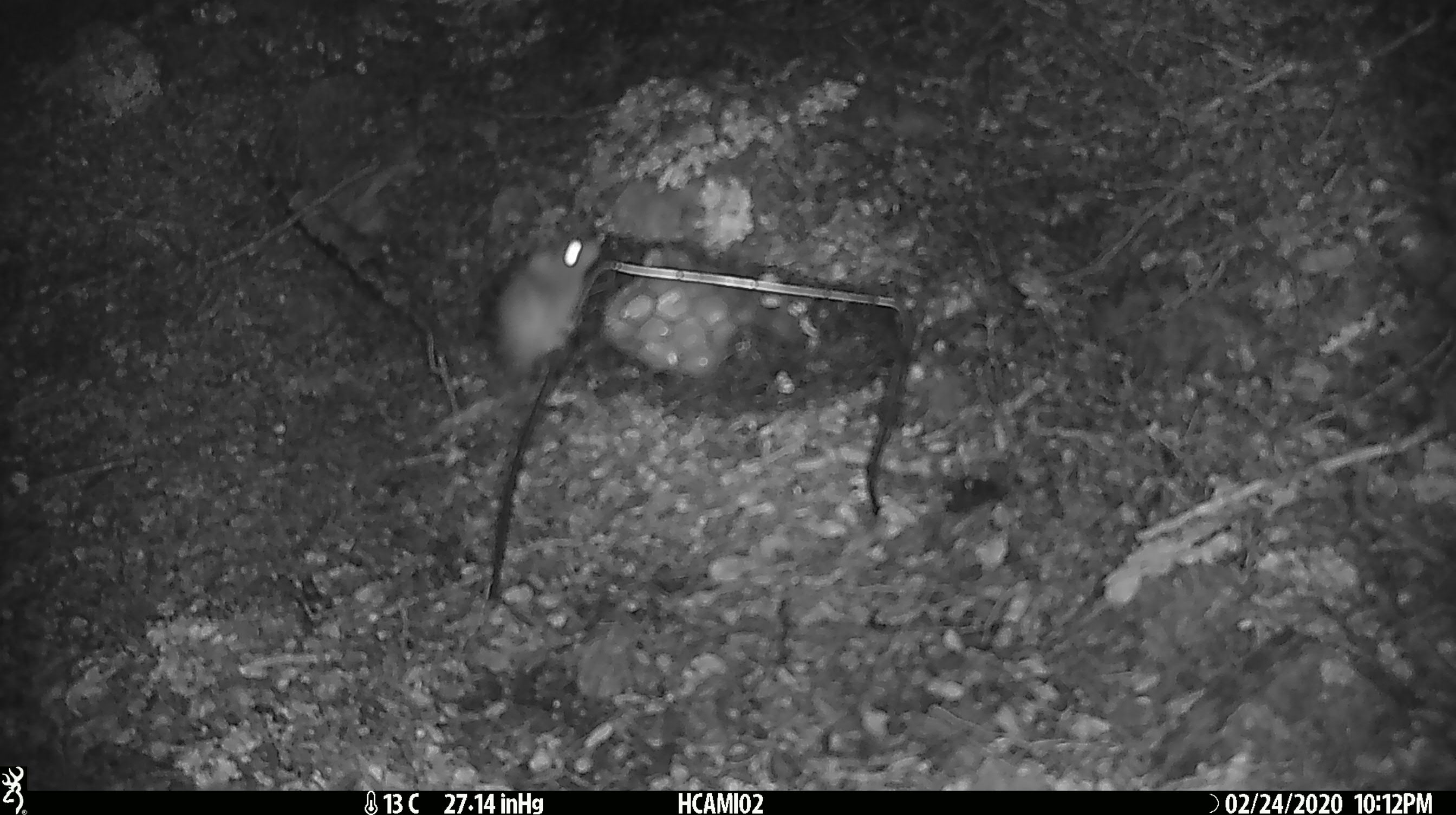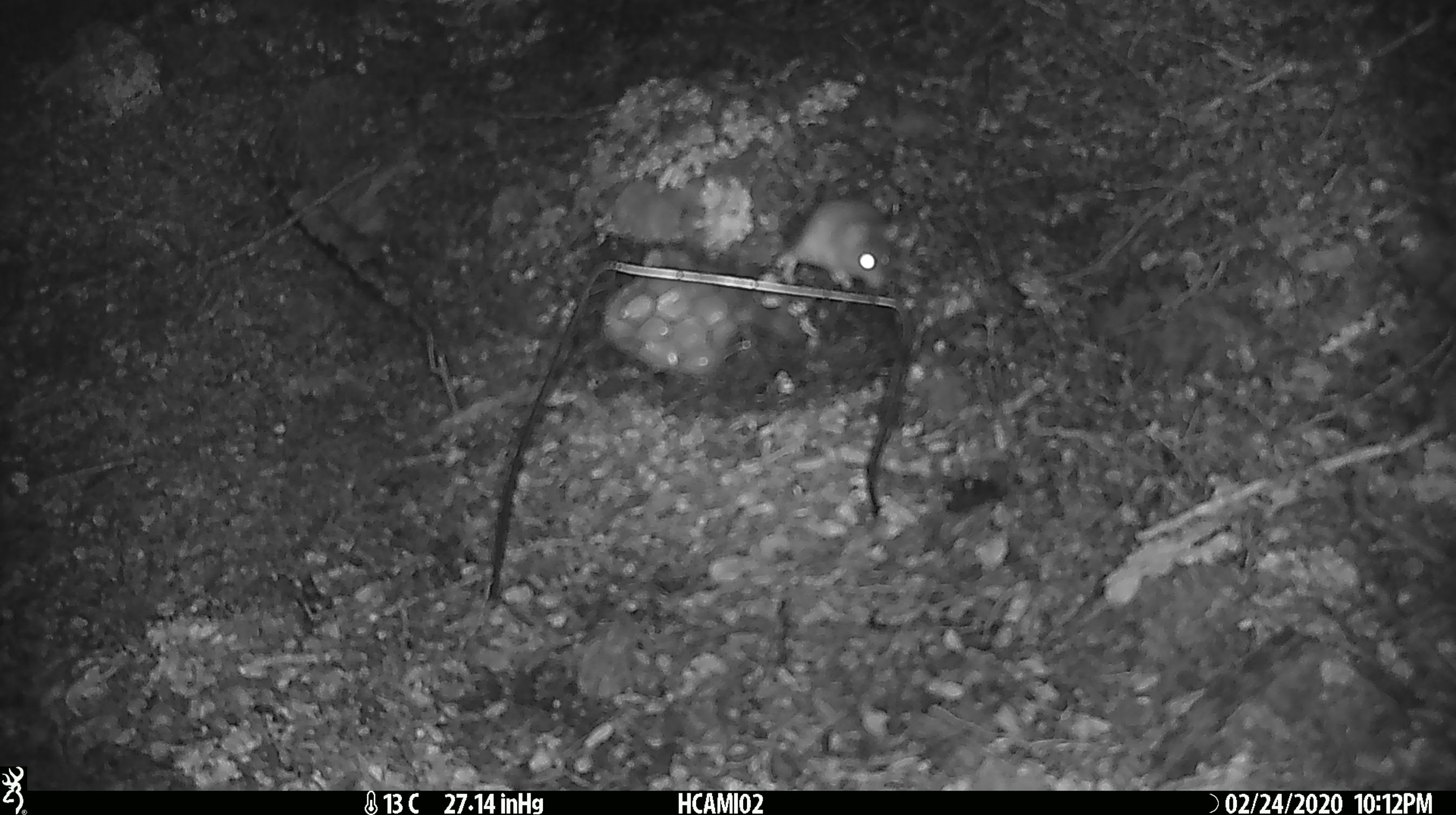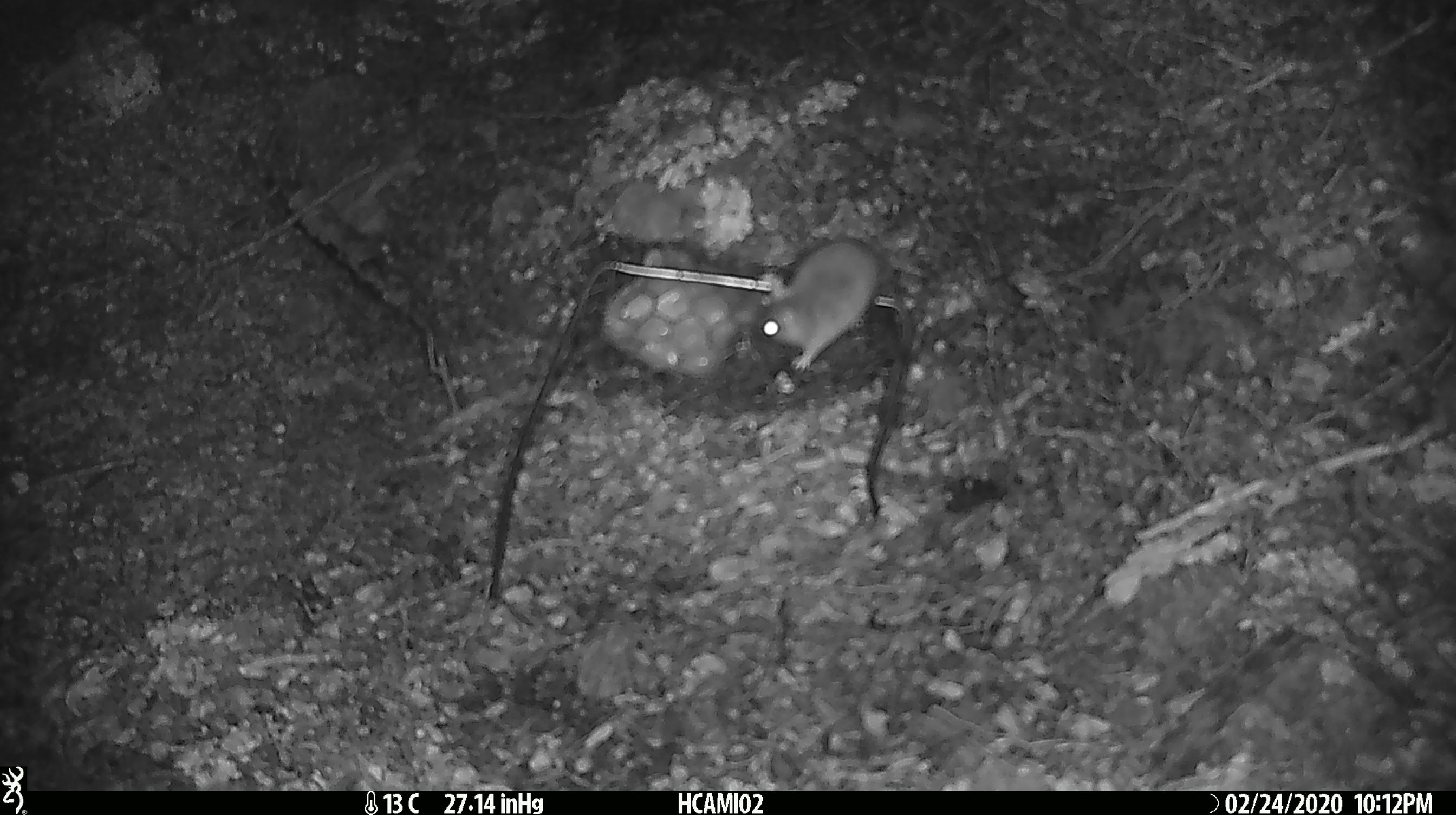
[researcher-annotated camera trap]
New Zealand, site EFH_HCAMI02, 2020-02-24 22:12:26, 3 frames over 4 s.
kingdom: Animalia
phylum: Chordata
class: Mammalia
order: Rodentia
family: Muridae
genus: Mus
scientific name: Mus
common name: mouse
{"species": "mouse (Mus)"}